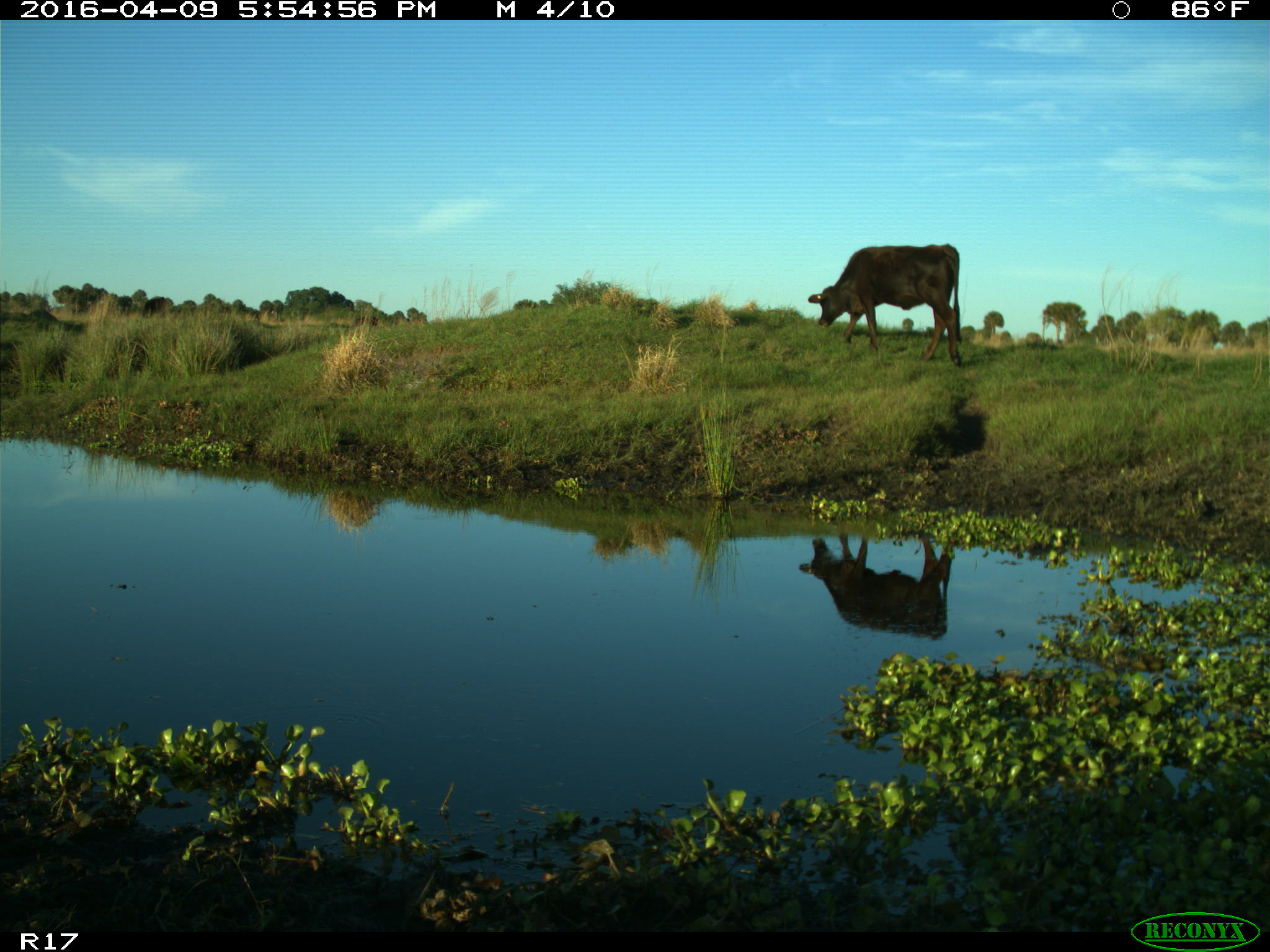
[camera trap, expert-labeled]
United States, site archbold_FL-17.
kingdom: Animalia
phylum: Chordata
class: Mammalia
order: Artiodactyla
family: Bovidae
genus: Bos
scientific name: Bos taurus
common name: domestic cow